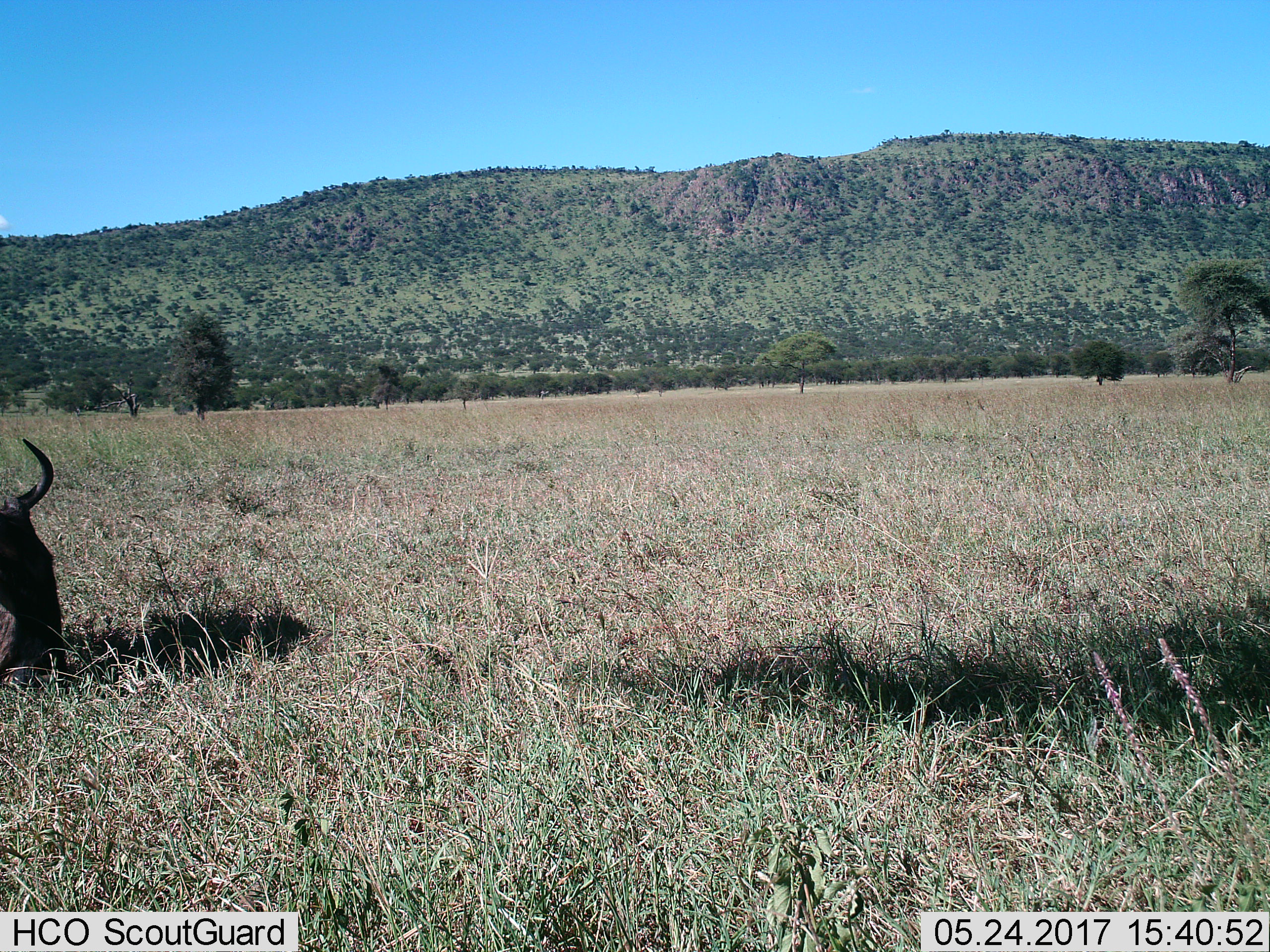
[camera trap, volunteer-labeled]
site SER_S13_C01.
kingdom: Animalia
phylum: Chordata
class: Mammalia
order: Artiodactyla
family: Bovidae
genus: Connochaetes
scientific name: Connochaetes taurinus taurinus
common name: blue wildebeest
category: wildebeestblue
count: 1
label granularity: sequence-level